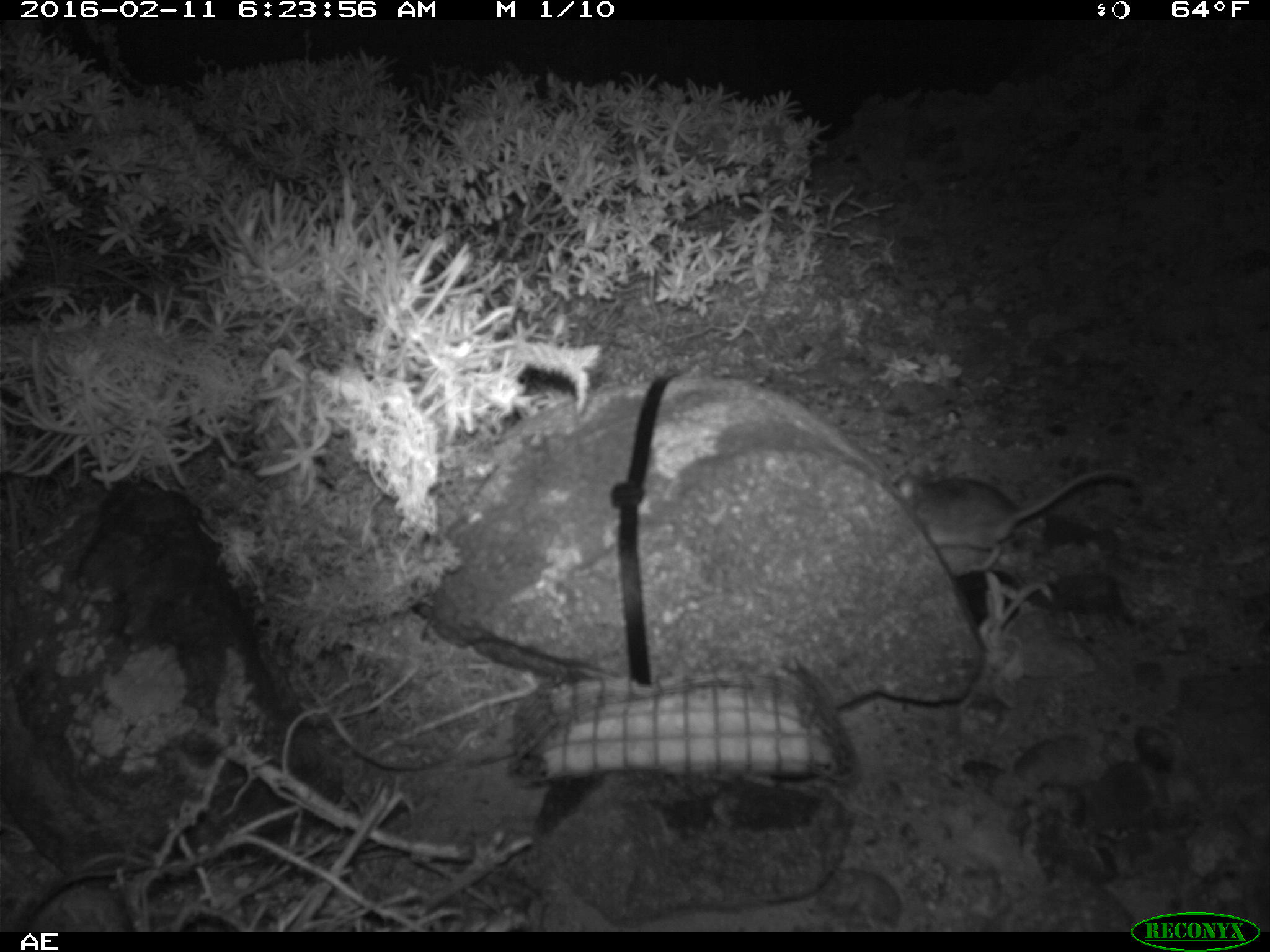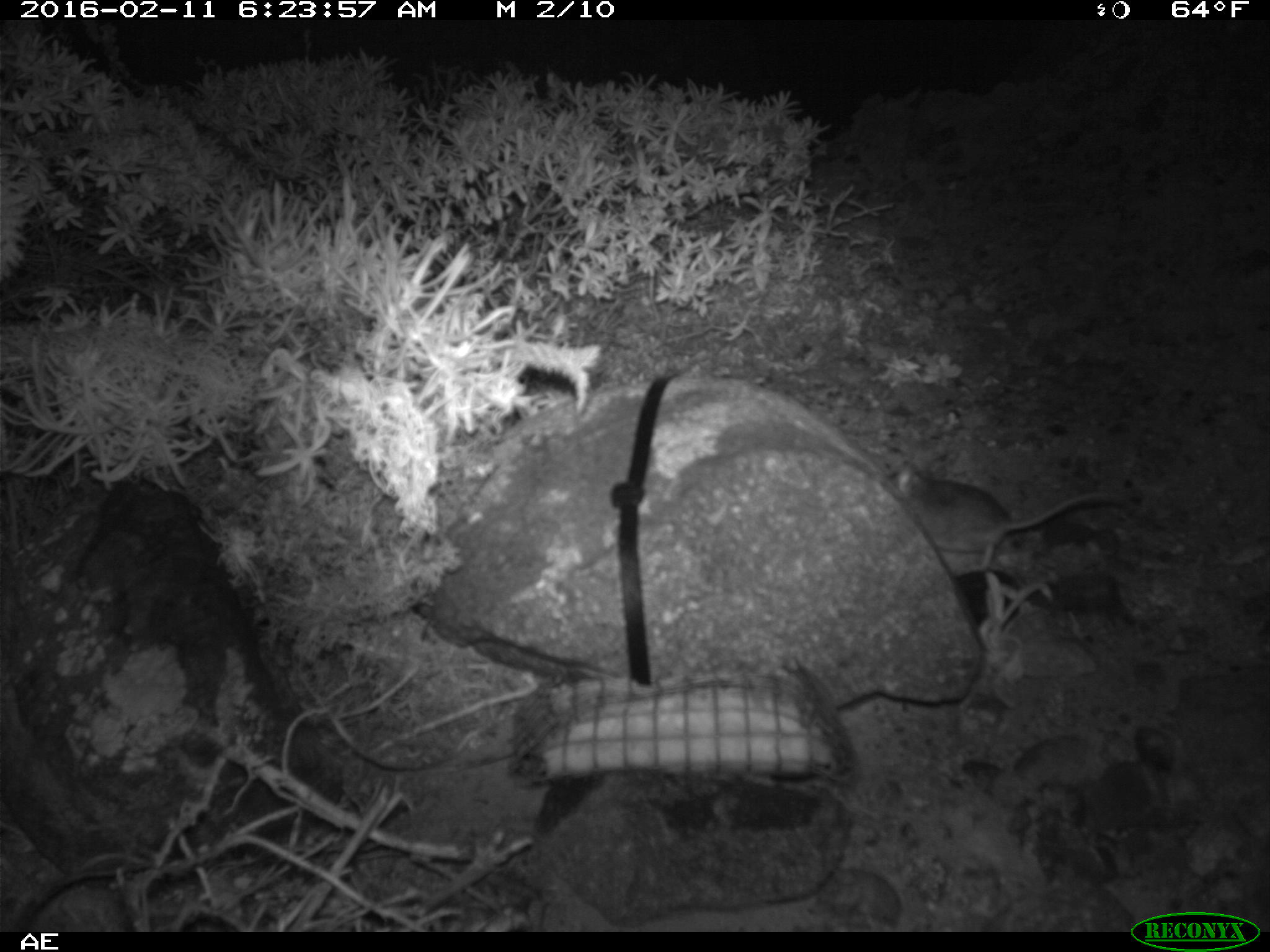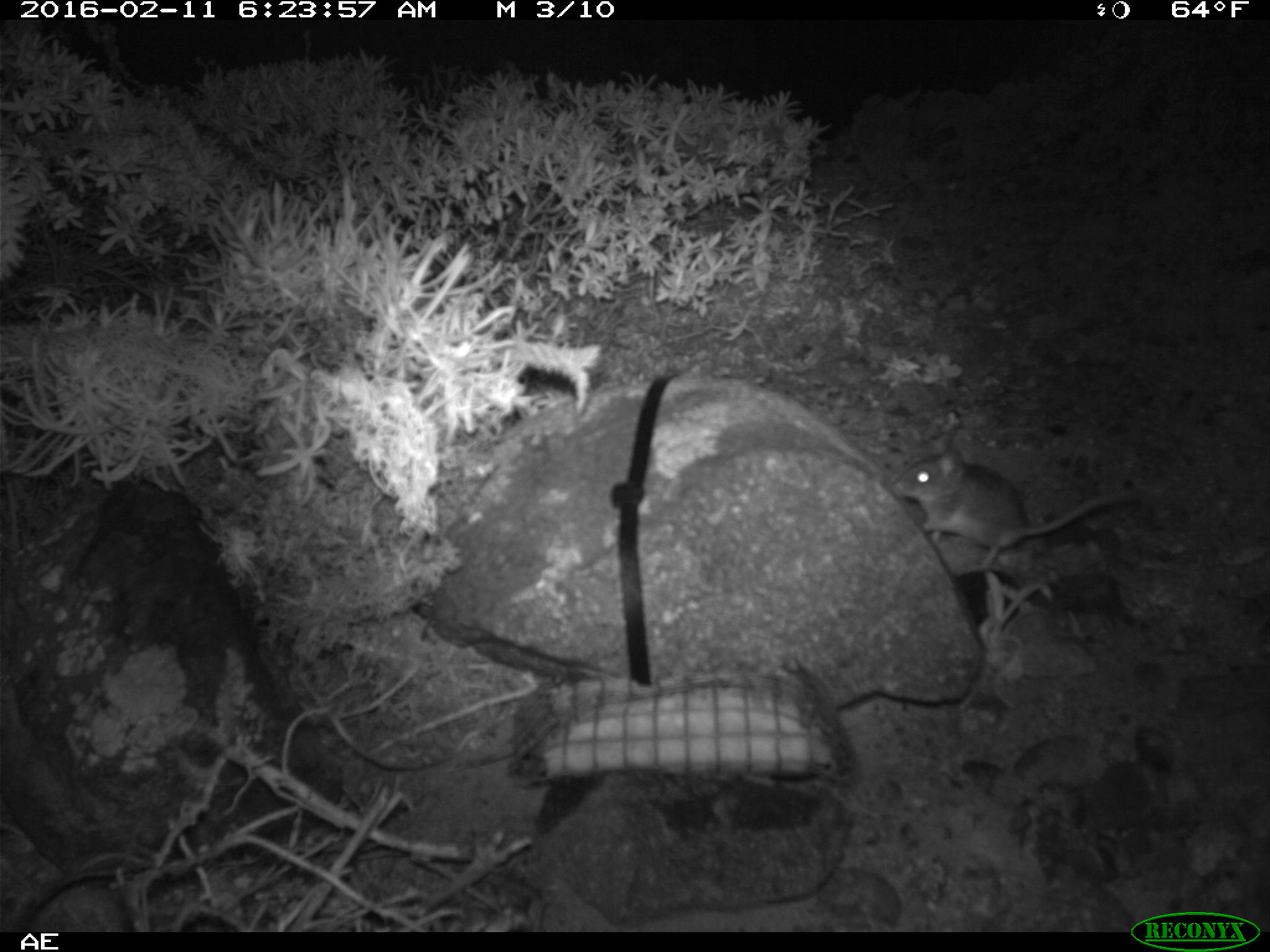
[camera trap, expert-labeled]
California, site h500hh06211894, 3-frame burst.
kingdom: Animalia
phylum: Chordata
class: Mammalia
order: Rodentia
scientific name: Rodentia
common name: rodent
Rodent (Rodentia).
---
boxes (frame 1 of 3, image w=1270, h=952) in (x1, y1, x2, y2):
rodent: (889, 464, 1135, 624)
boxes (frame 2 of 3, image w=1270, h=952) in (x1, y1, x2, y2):
rodent: (894, 457, 1116, 572)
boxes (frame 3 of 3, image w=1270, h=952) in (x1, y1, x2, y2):
rodent: (892, 434, 1136, 570)